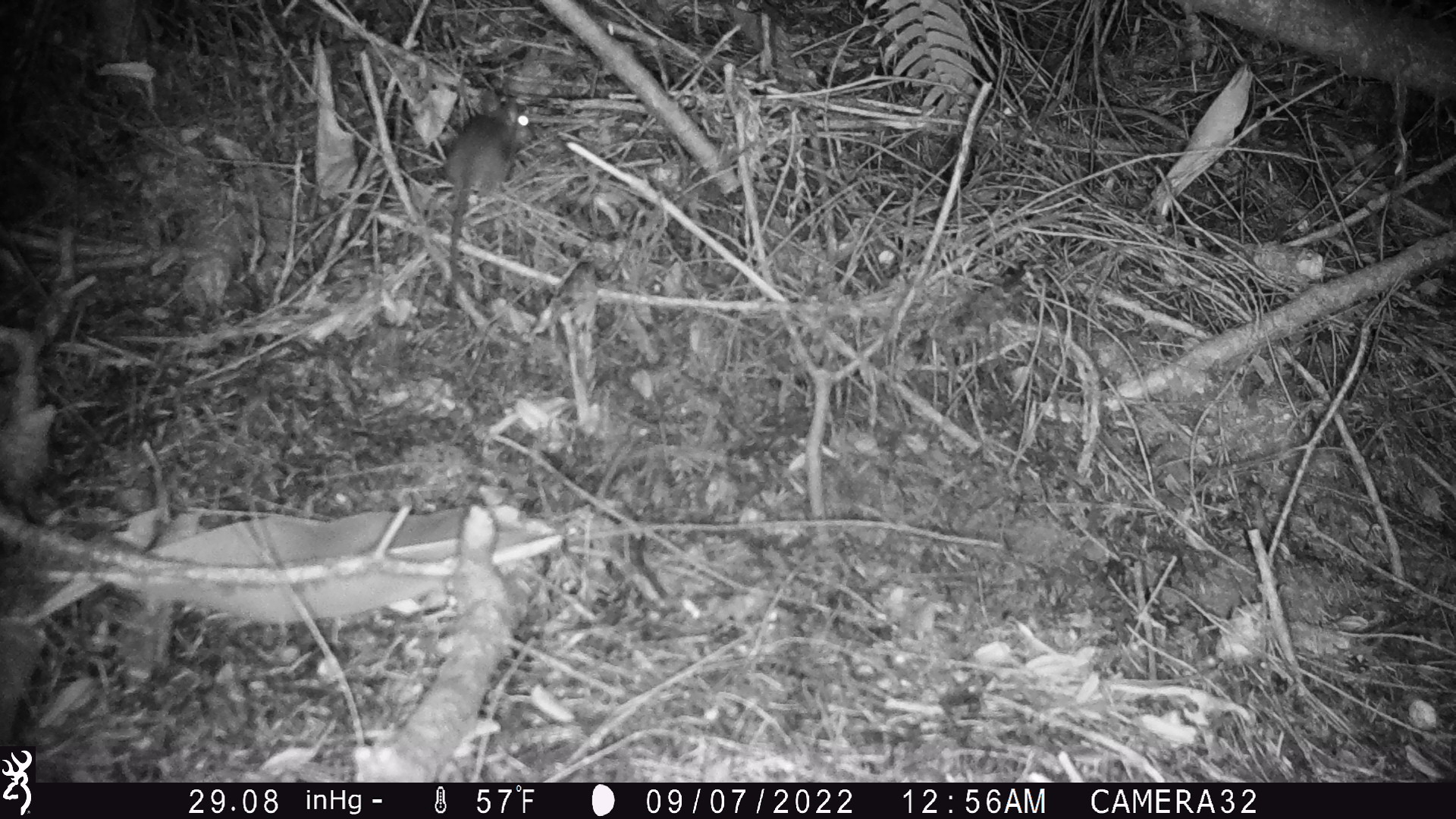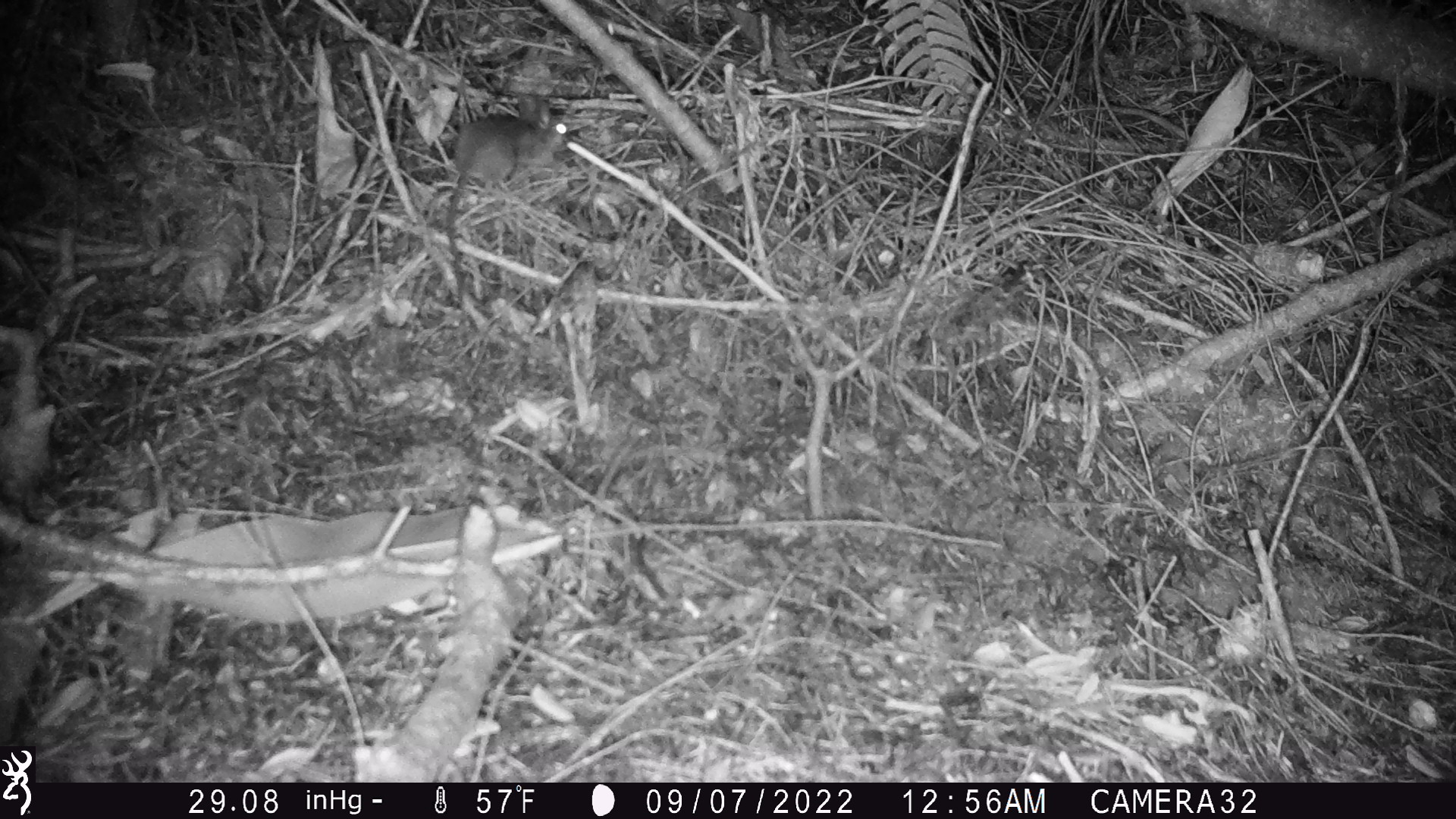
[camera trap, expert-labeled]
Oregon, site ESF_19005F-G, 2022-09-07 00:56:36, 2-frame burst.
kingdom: Animalia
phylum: Chordata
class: Mammalia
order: Rodentia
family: Cricetidae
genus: Neotoma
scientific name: Neotoma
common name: woodrats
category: neotoma species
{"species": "neotoma species (woodrats) (Neotoma)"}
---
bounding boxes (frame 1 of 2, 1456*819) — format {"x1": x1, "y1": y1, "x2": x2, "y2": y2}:
neotoma species: {"x1": 433, "y1": 82, "x2": 552, "y2": 322}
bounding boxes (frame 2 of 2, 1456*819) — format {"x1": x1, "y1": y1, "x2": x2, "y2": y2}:
neotoma species: {"x1": 431, "y1": 77, "x2": 589, "y2": 285}